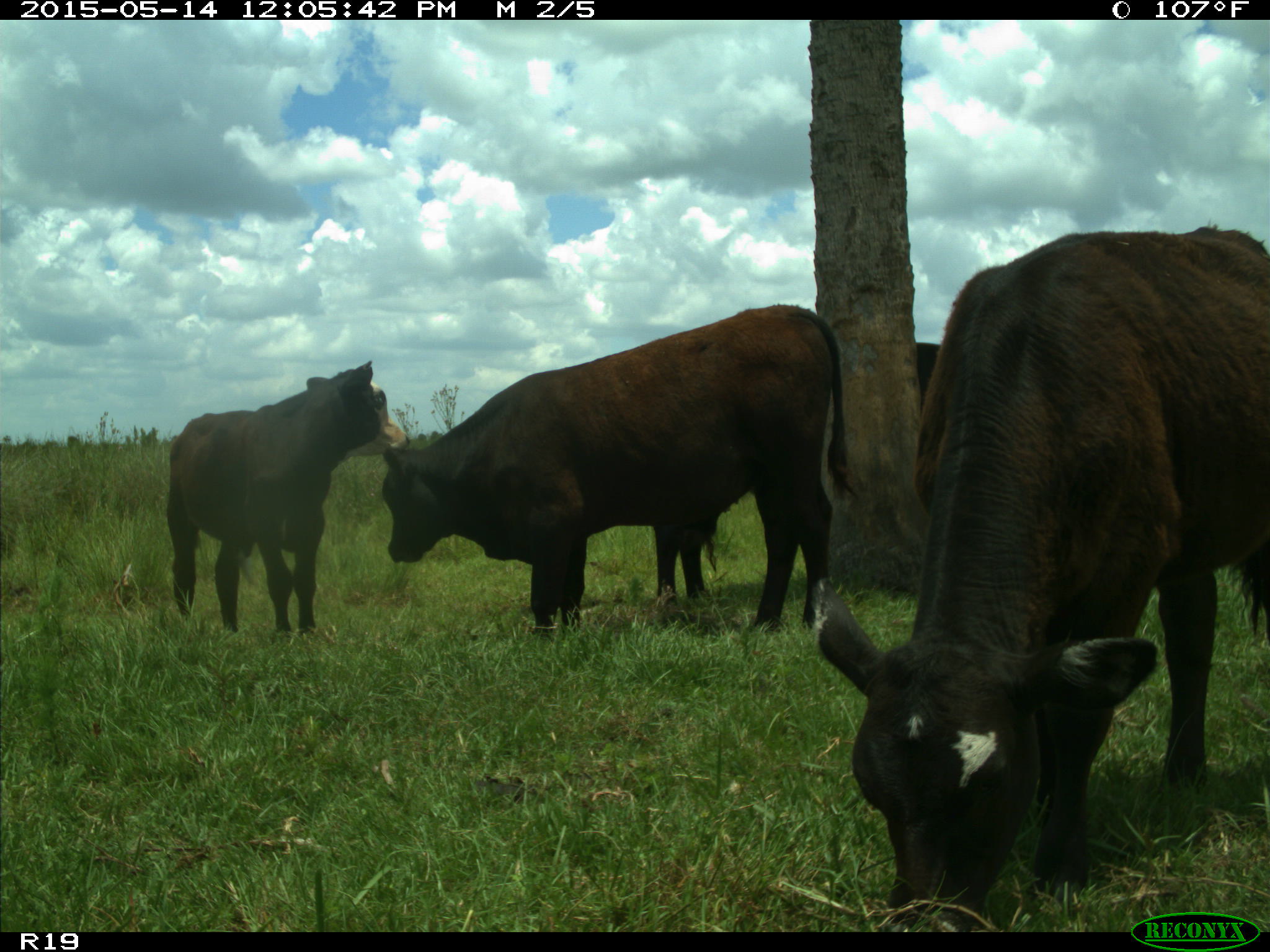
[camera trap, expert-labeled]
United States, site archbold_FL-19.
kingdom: Animalia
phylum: Chordata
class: Mammalia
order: Artiodactyla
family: Bovidae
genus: Bos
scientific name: Bos taurus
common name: domestic cow